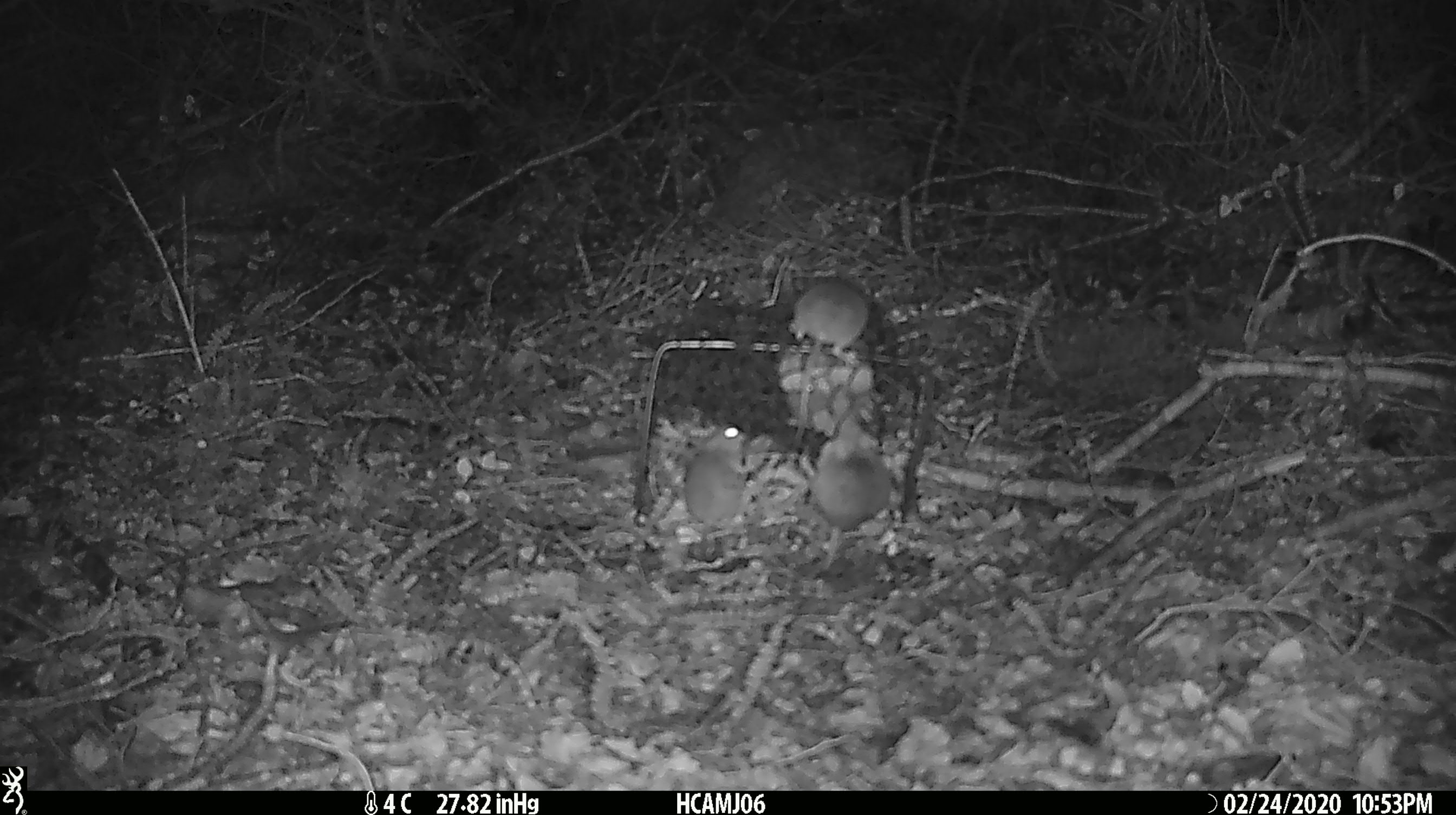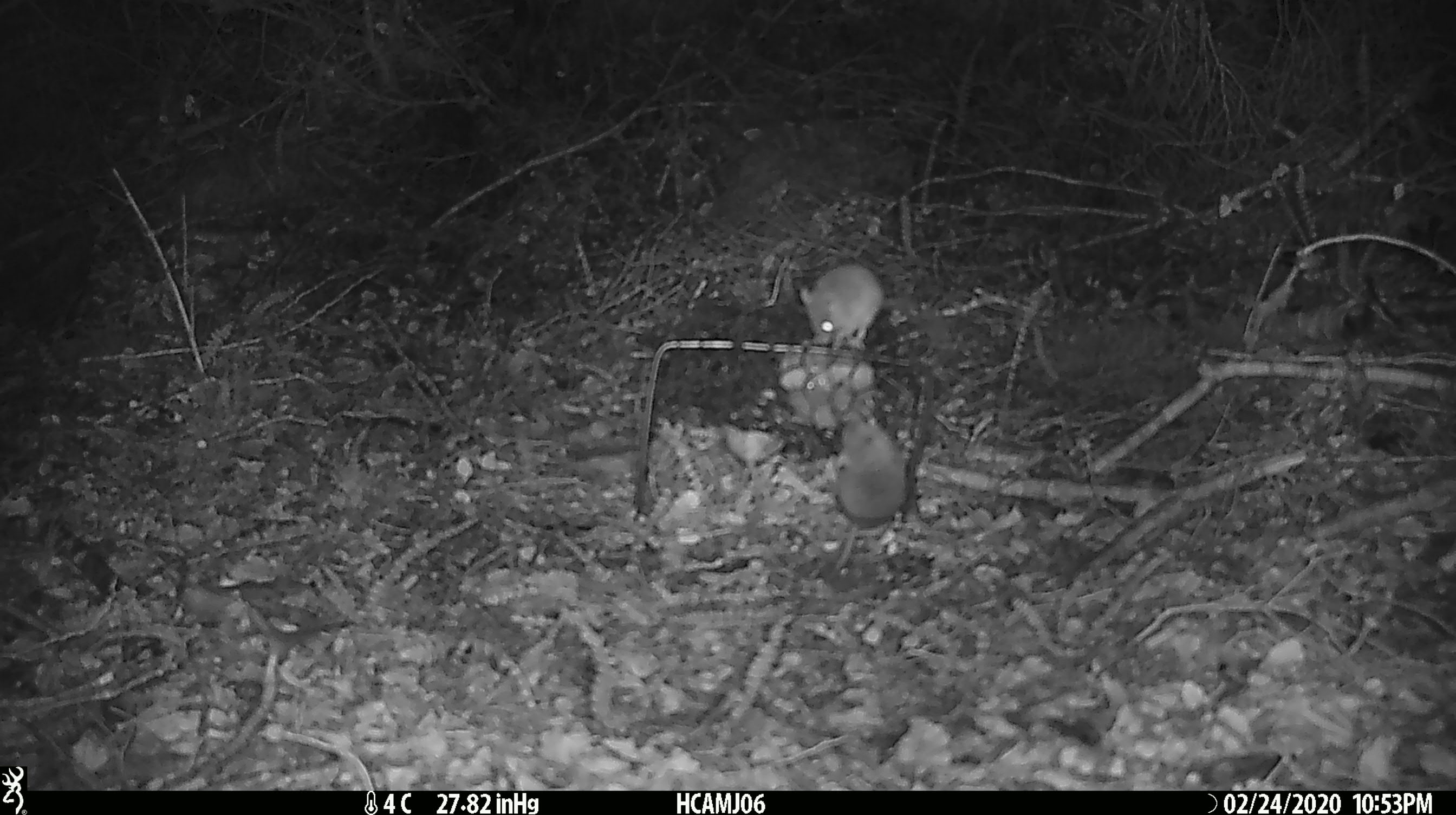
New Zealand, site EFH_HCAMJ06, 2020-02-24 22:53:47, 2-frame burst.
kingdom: Animalia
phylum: Chordata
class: Mammalia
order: Rodentia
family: Muridae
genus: Mus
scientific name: Mus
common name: mouse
Mouse (Mus).